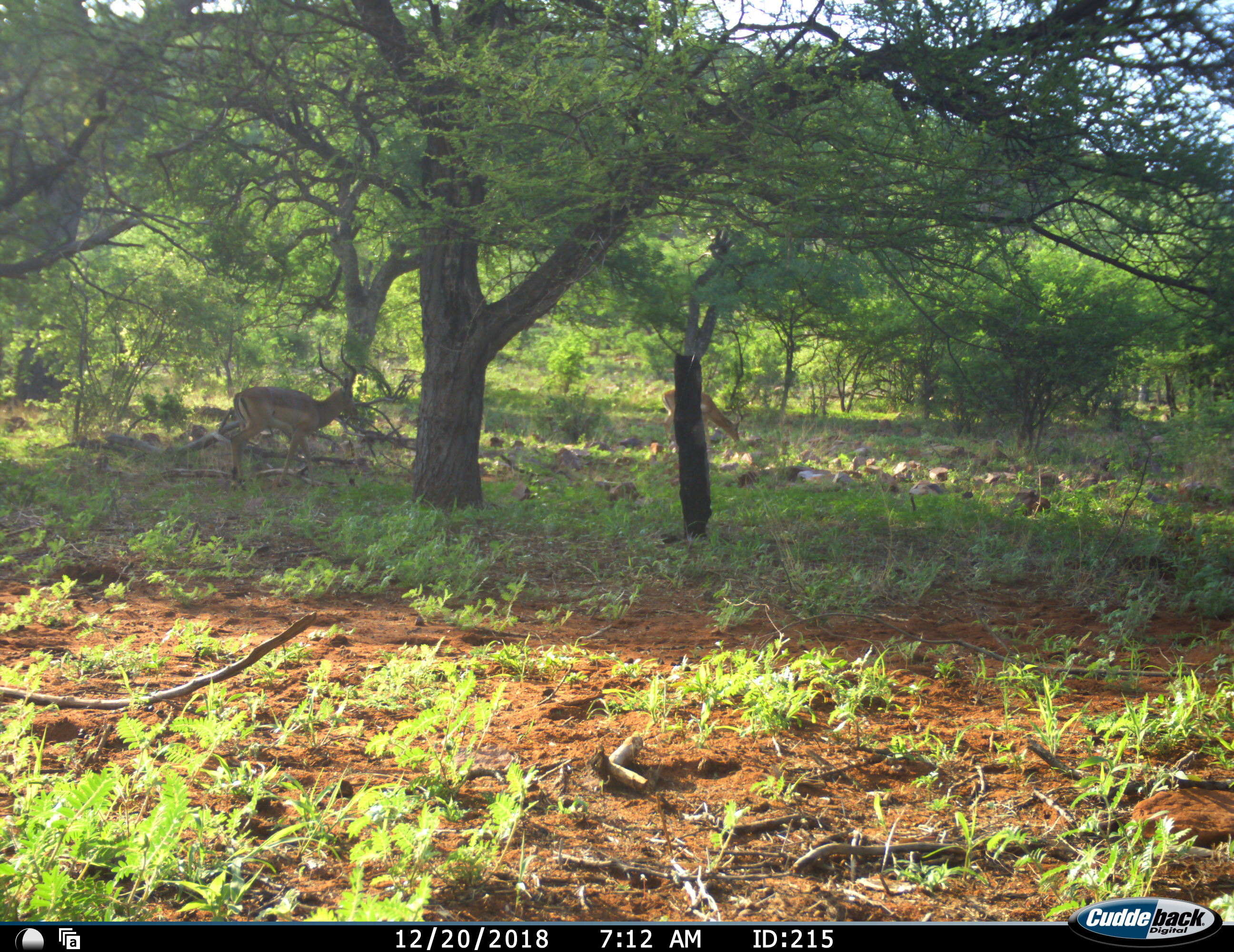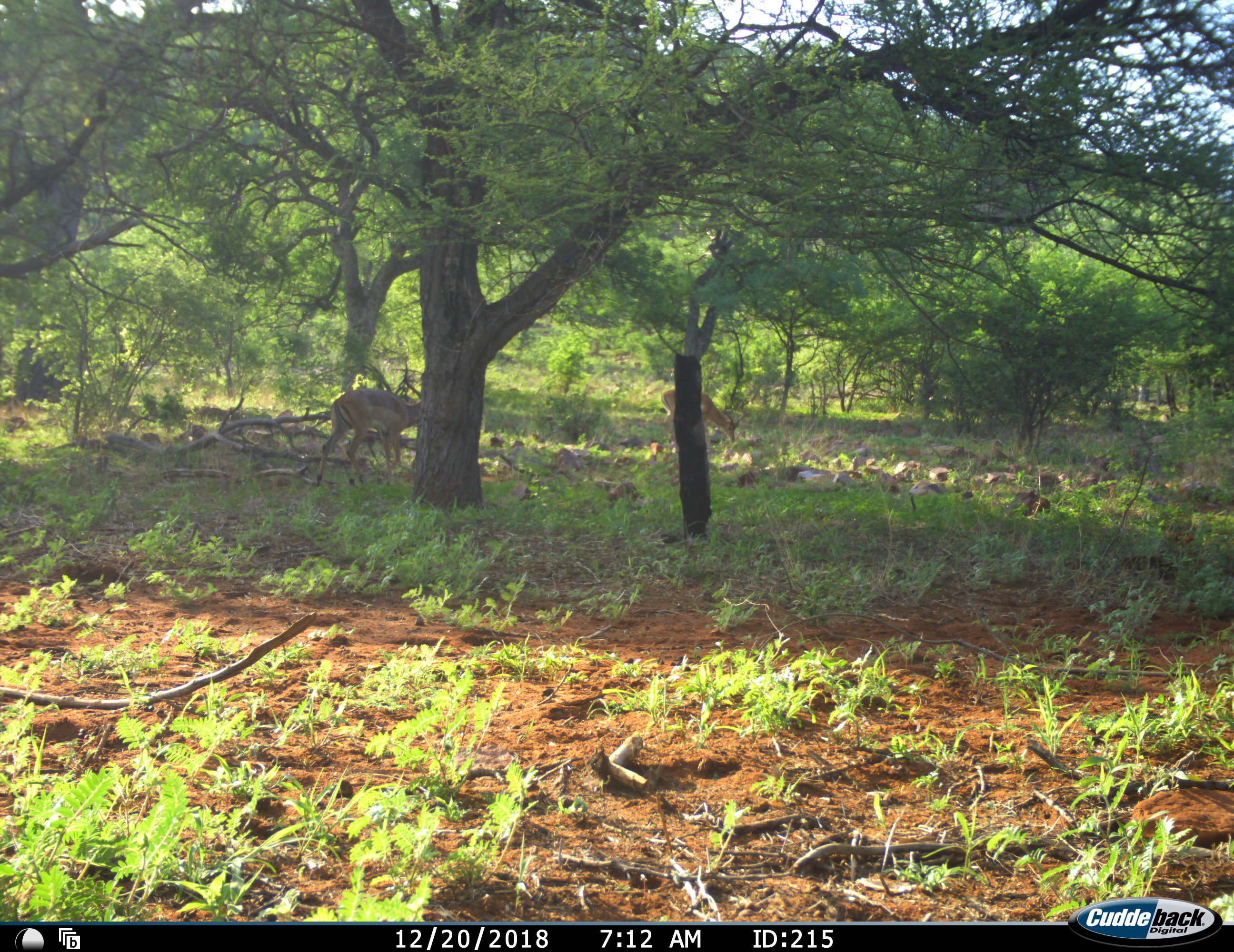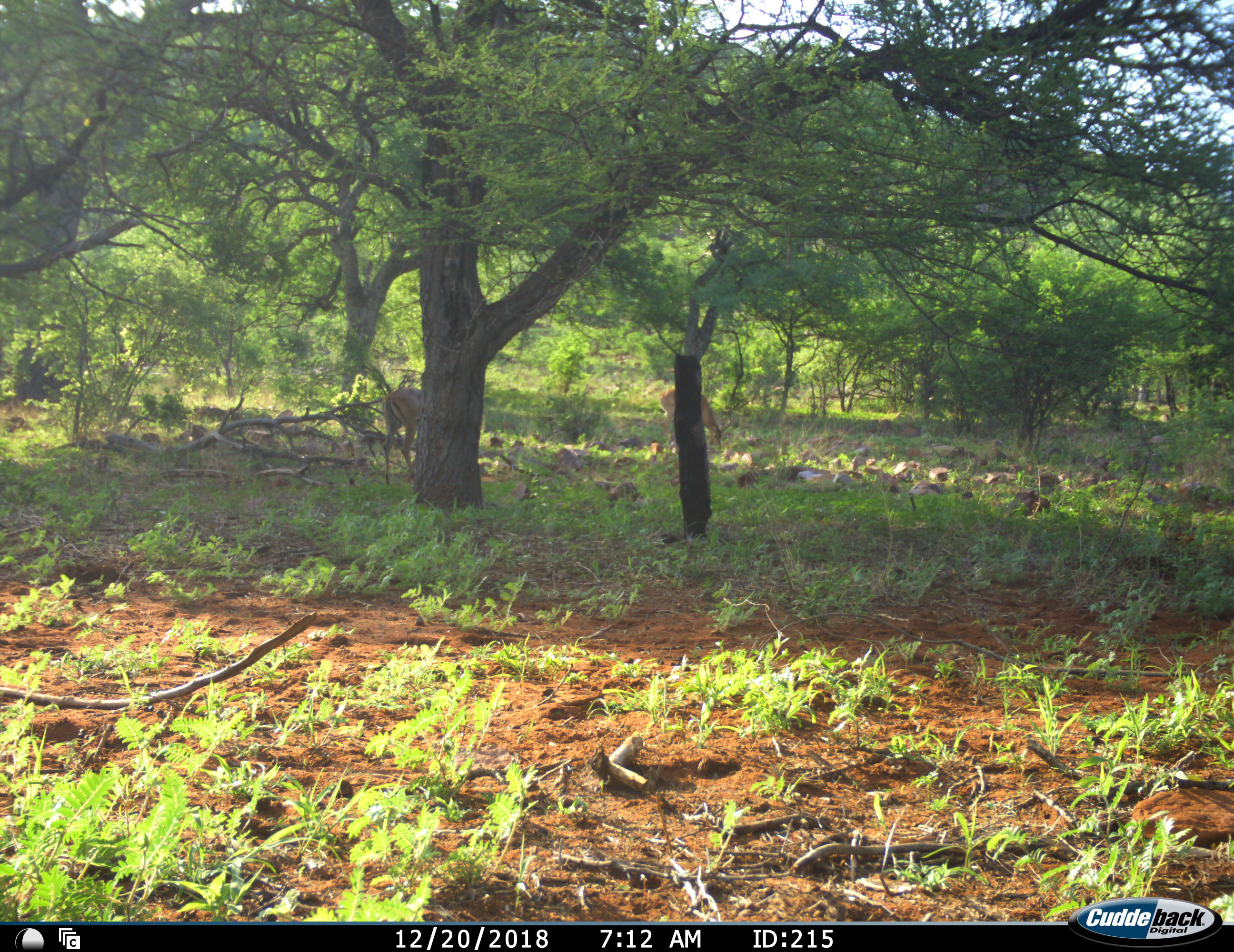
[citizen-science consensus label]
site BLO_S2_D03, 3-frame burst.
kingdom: Animalia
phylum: Chordata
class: Mammalia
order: Artiodactyla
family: Bovidae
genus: Aepyceros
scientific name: Aepyceros melampus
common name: impala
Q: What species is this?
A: Impala (Aepyceros melampus).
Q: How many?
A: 2.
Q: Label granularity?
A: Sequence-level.